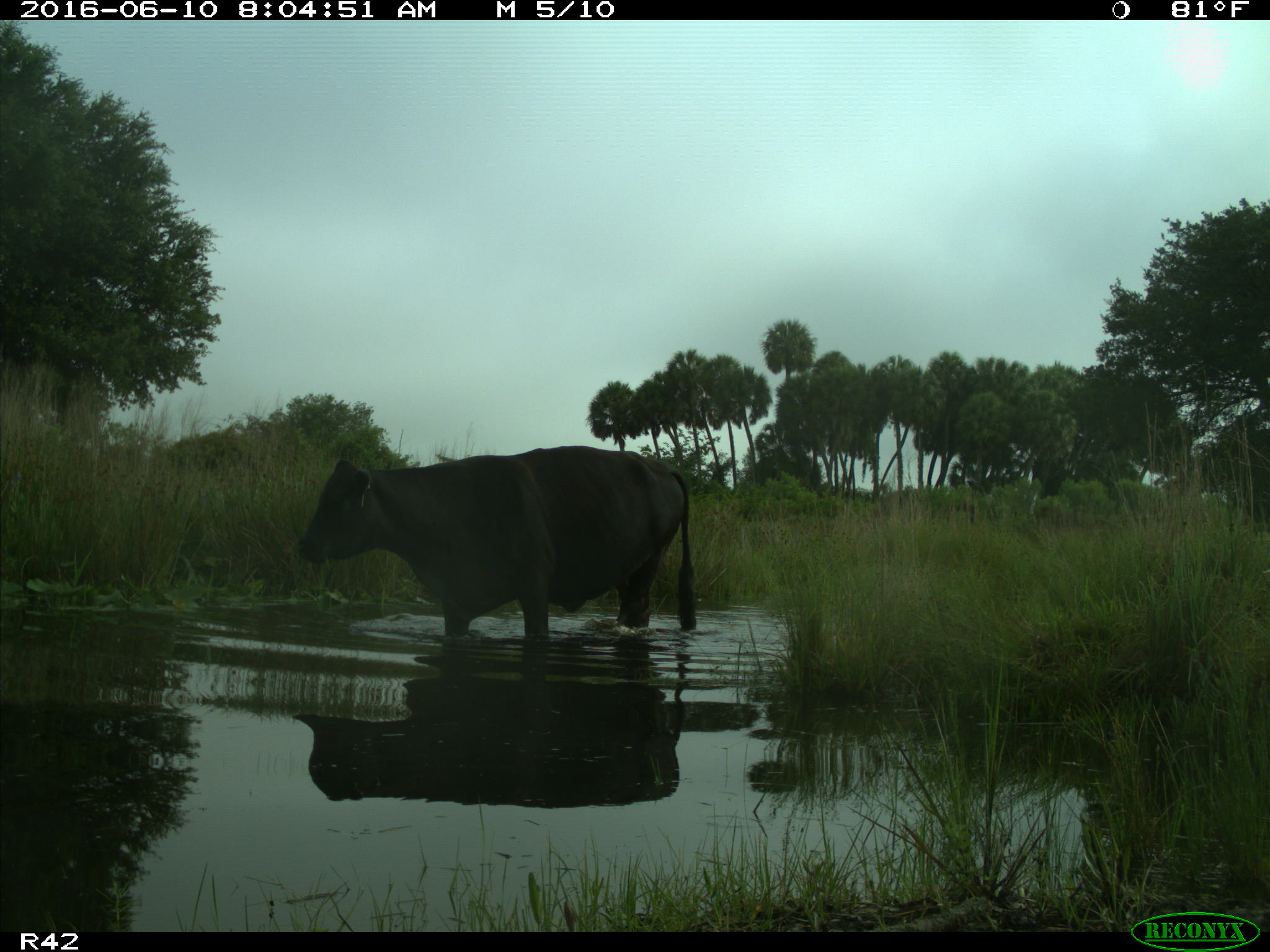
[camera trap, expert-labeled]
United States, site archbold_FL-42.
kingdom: Animalia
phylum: Chordata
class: Mammalia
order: Artiodactyla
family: Bovidae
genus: Bos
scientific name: Bos taurus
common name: domestic cow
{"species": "Bos taurus (domestic cow)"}